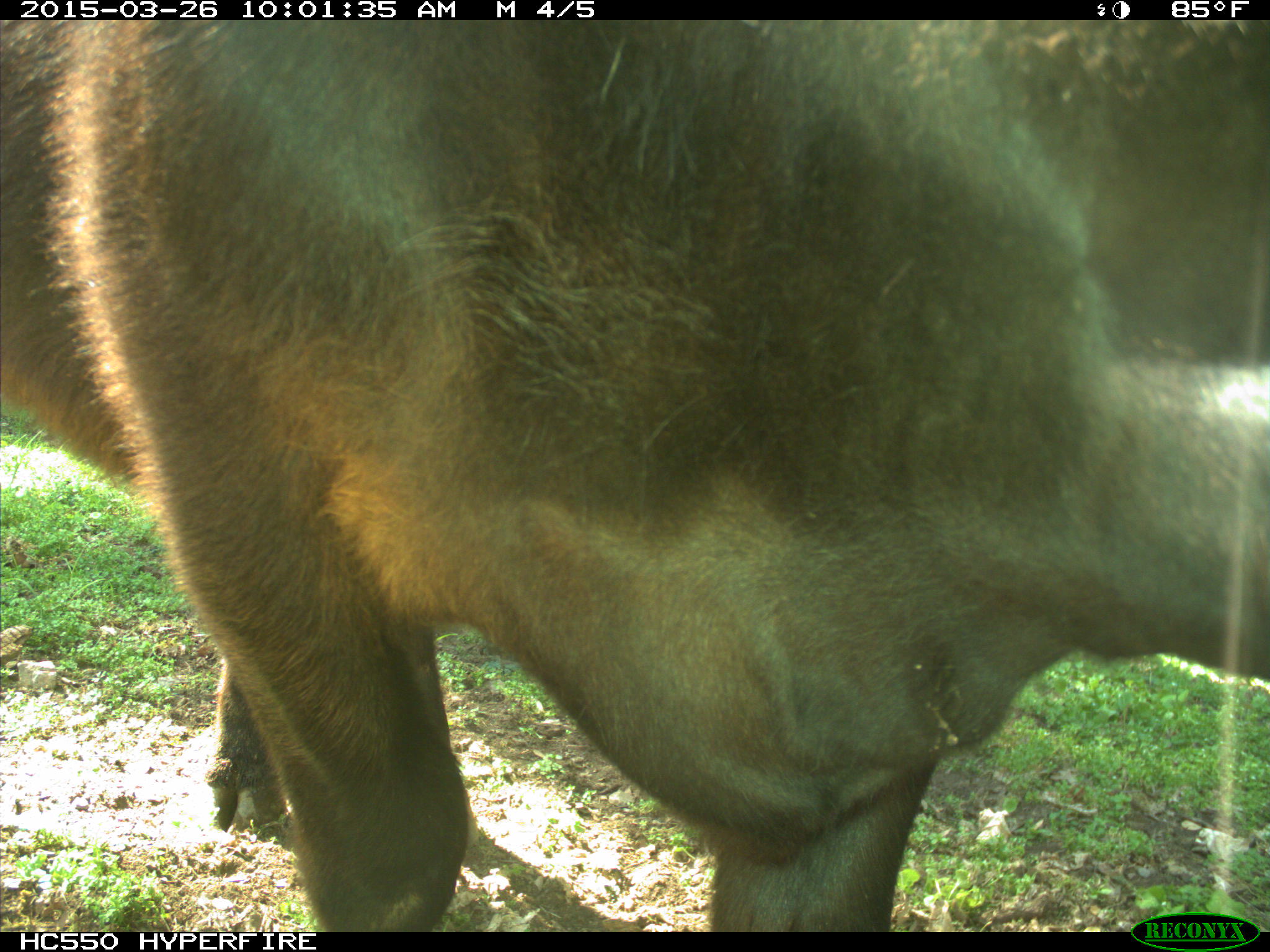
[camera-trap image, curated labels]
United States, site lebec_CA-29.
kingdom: Animalia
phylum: Chordata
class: Mammalia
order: Artiodactyla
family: Bovidae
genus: Bos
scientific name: Bos taurus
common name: domestic cow